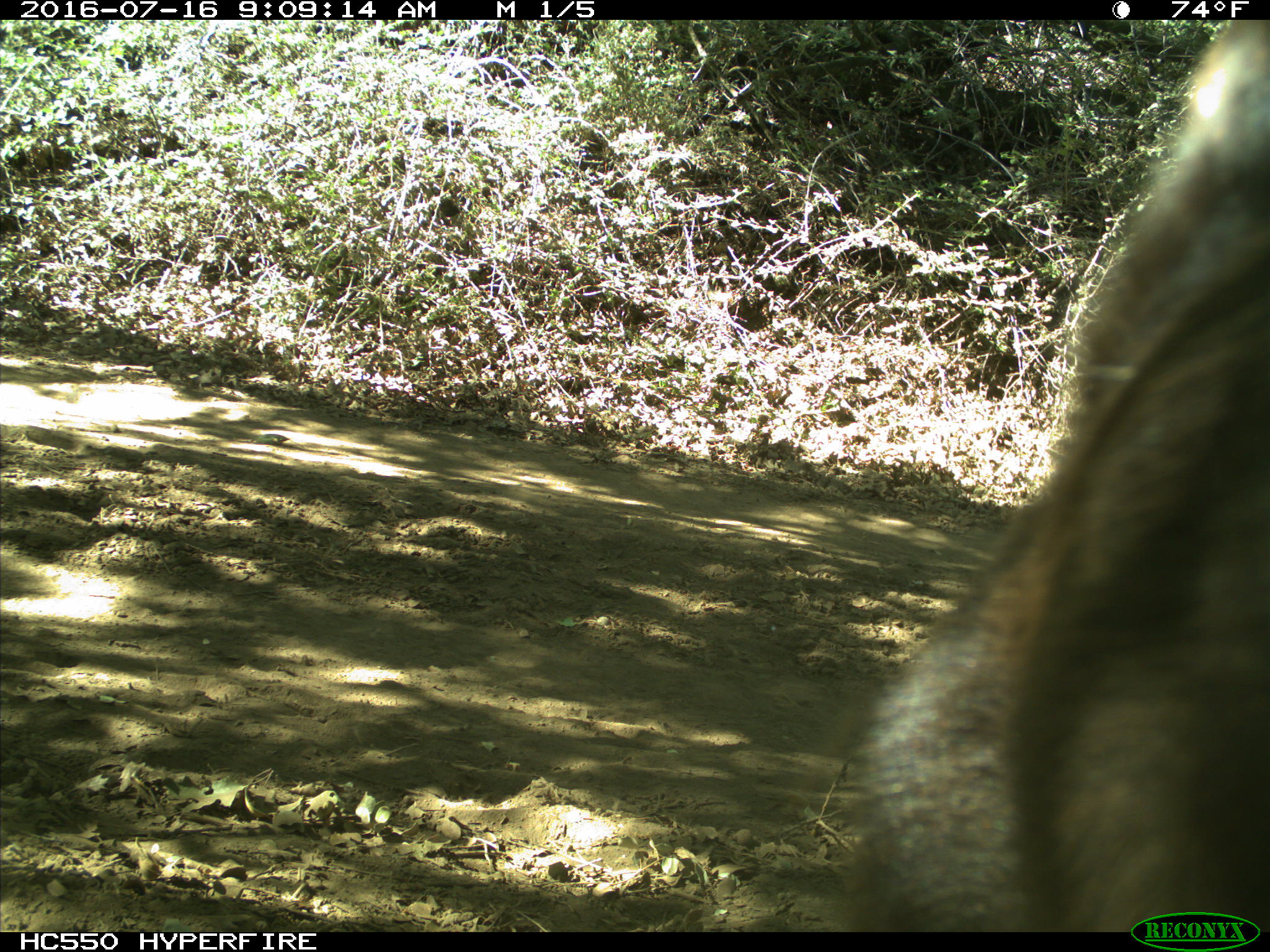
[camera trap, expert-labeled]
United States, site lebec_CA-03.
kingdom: Animalia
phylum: Chordata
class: Mammalia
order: Carnivora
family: Ursidae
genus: Ursus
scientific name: Ursus americanus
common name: american black bear